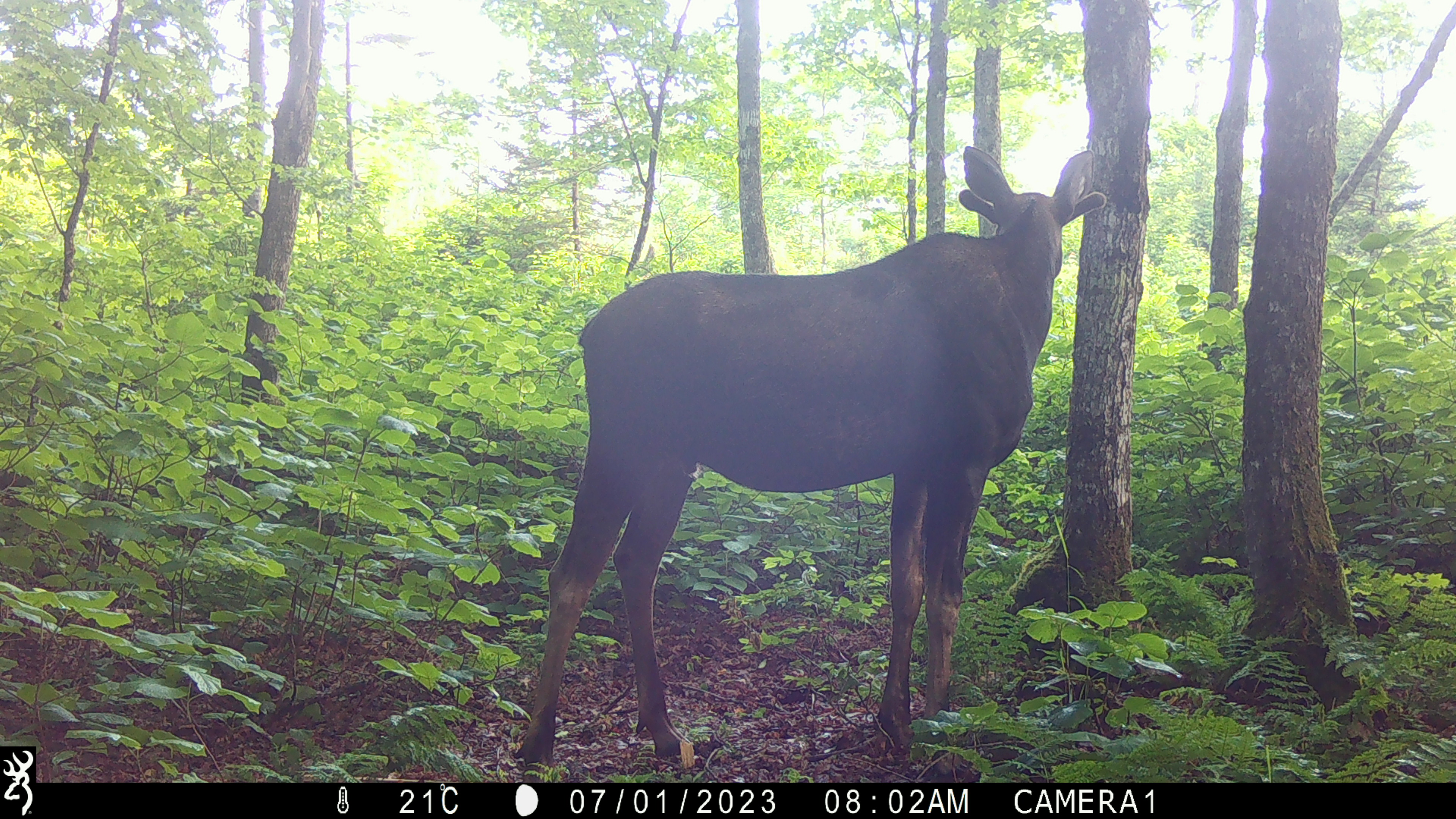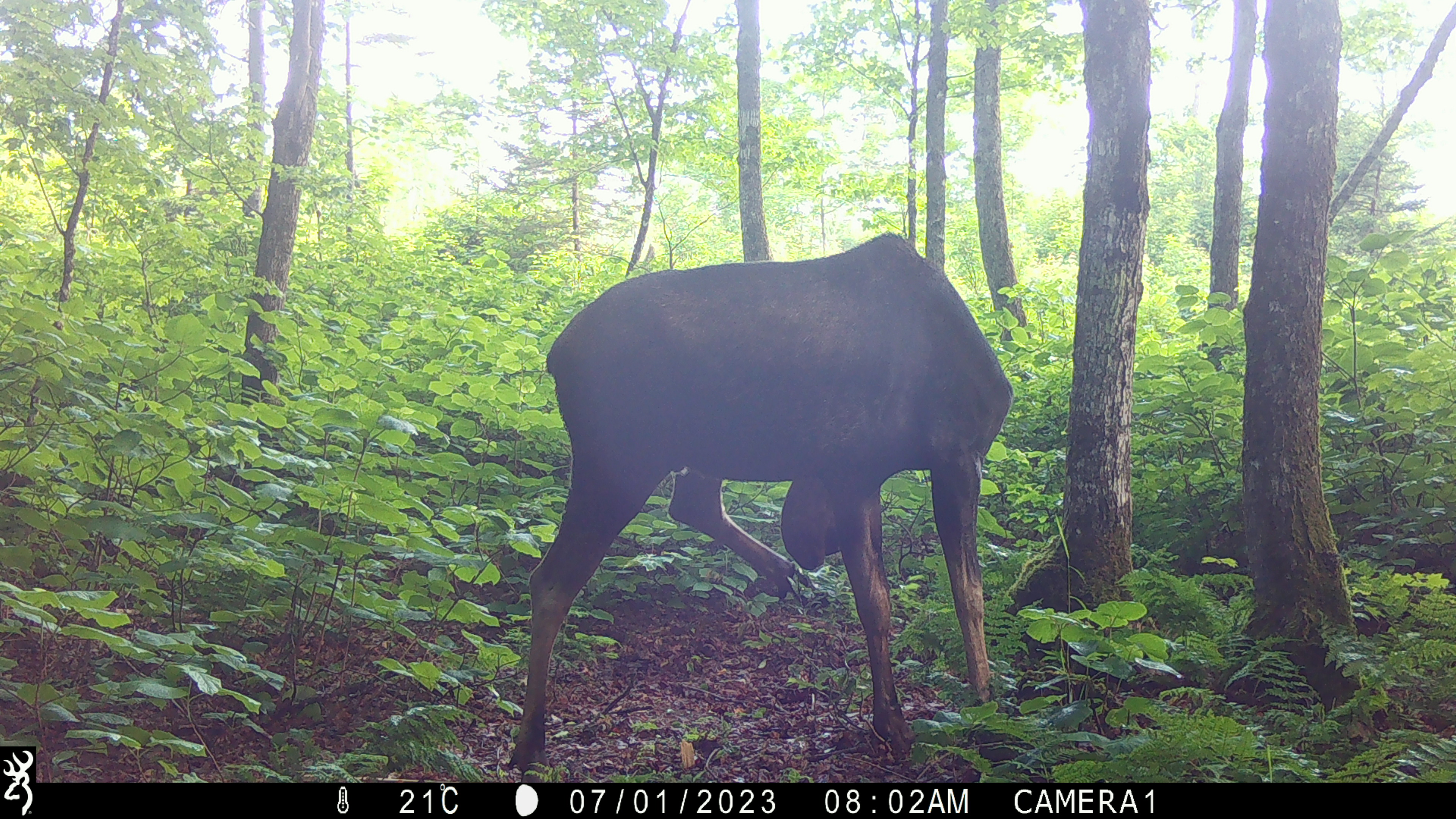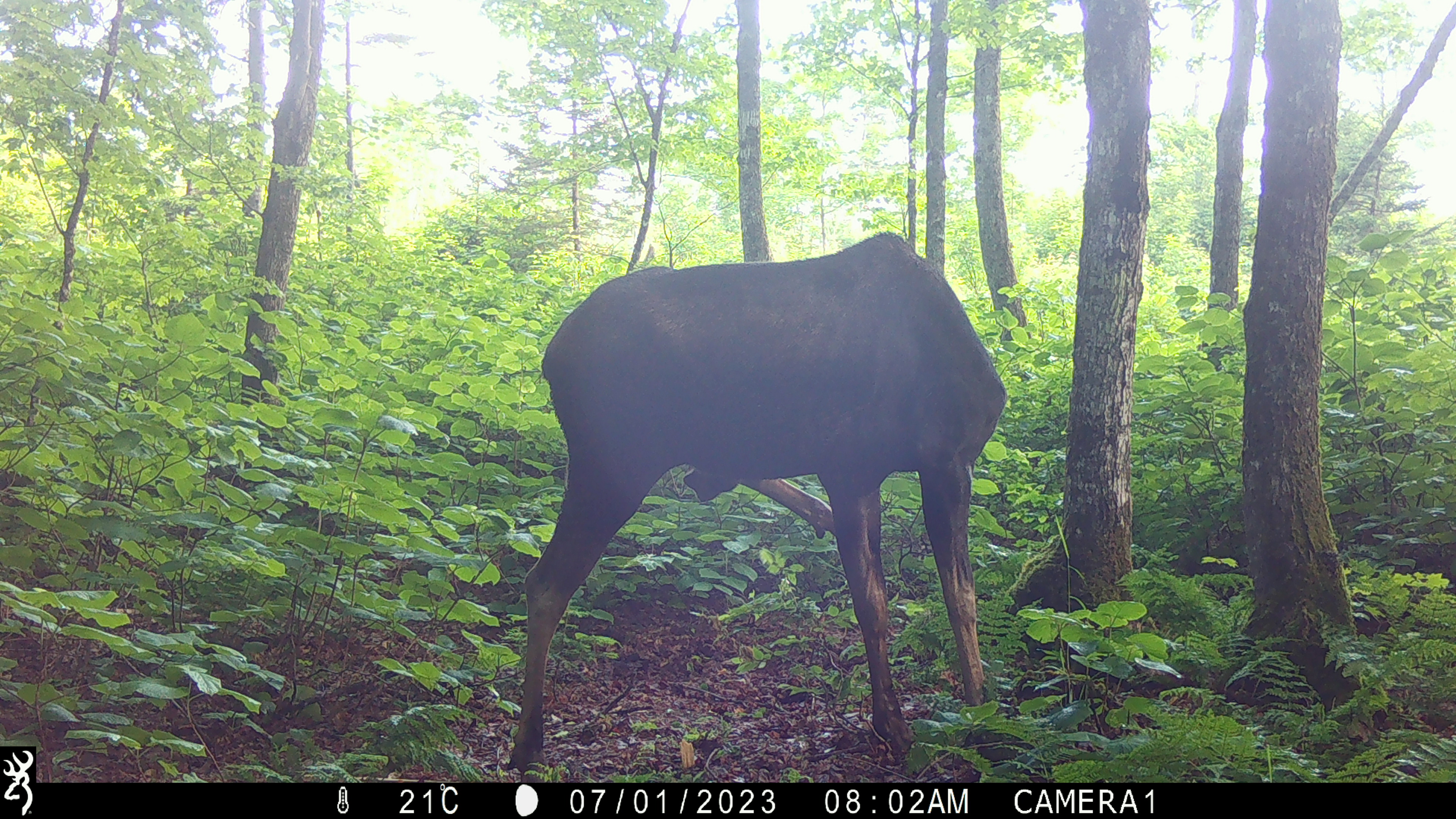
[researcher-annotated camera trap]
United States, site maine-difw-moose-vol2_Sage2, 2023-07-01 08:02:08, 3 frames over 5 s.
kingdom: Animalia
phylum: Chordata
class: Mammalia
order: Artiodactyla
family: Cervidae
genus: Alces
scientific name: Alces alces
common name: moose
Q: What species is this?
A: Moose (Alces alces).